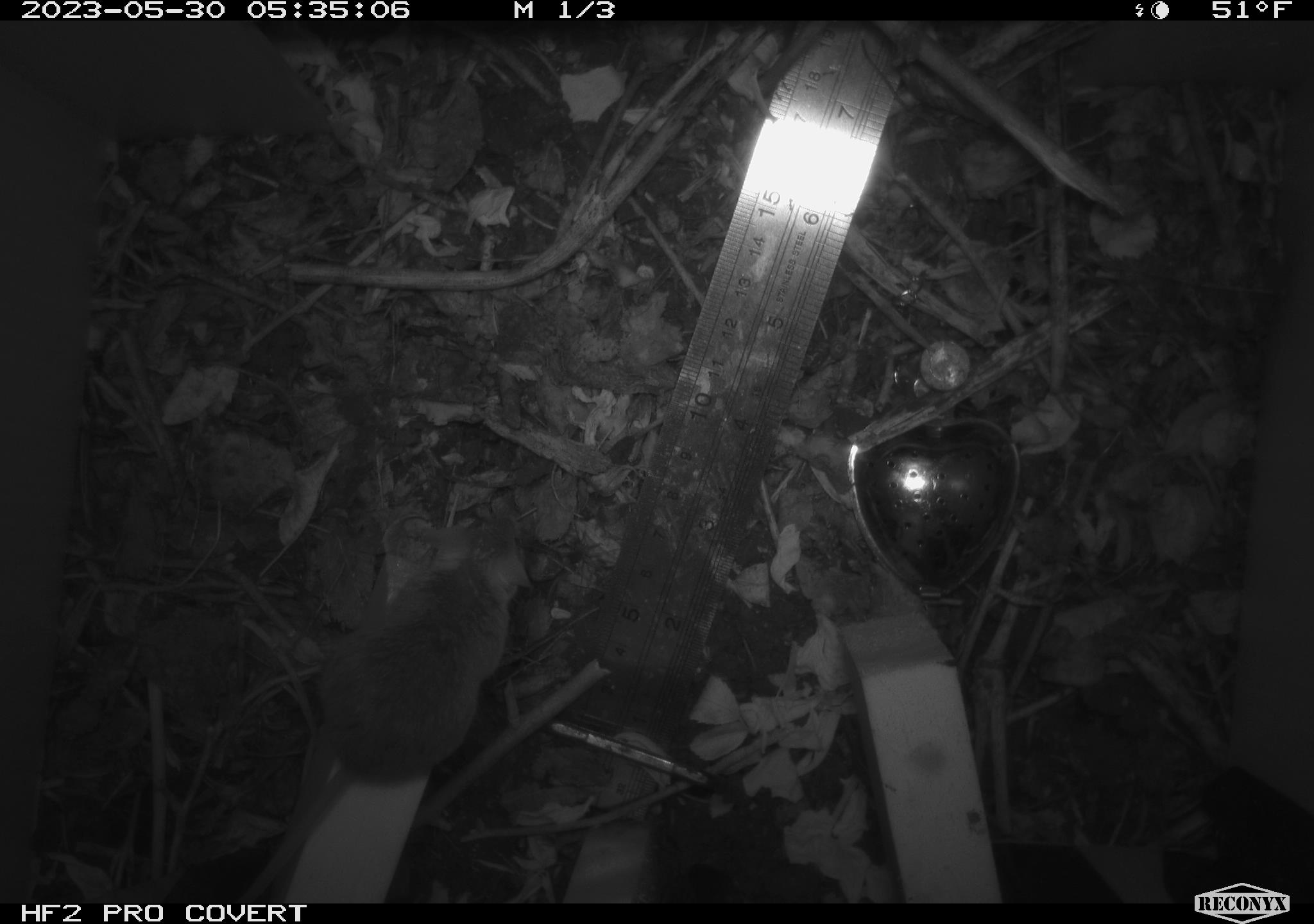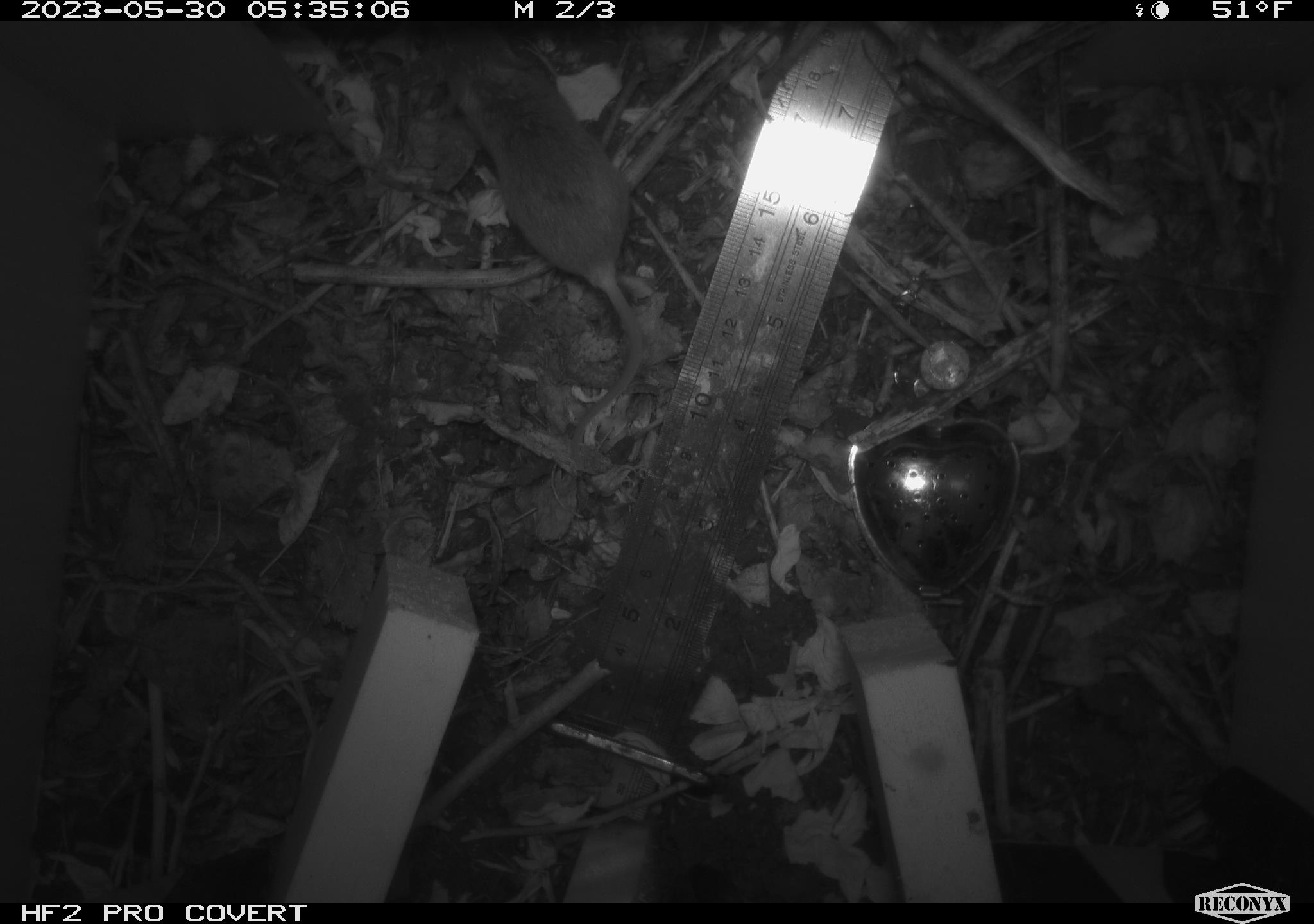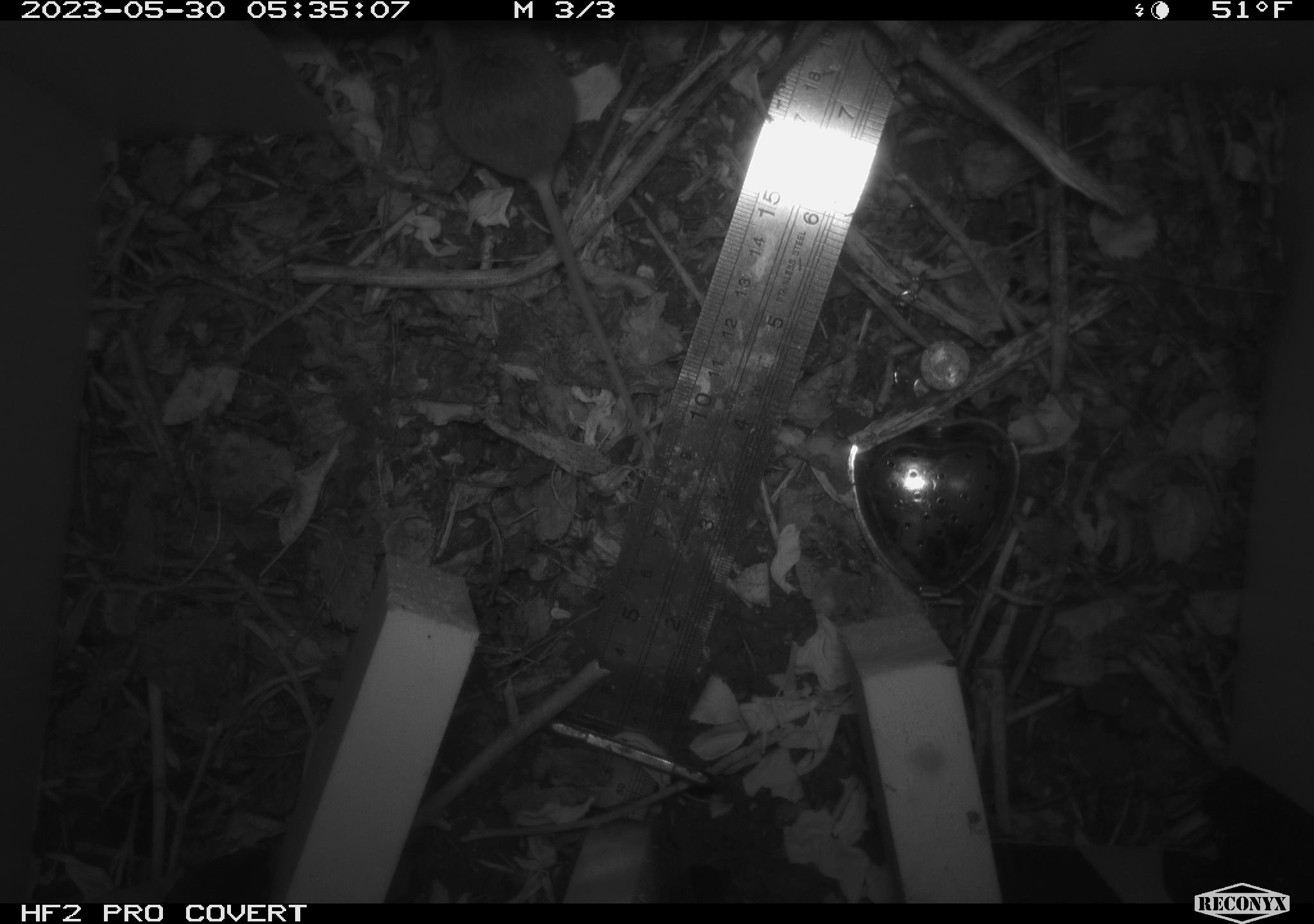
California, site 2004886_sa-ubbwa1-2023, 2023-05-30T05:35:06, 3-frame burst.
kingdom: Animalia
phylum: Chordata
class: Mammalia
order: Rodentia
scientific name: Rodentia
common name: rodent